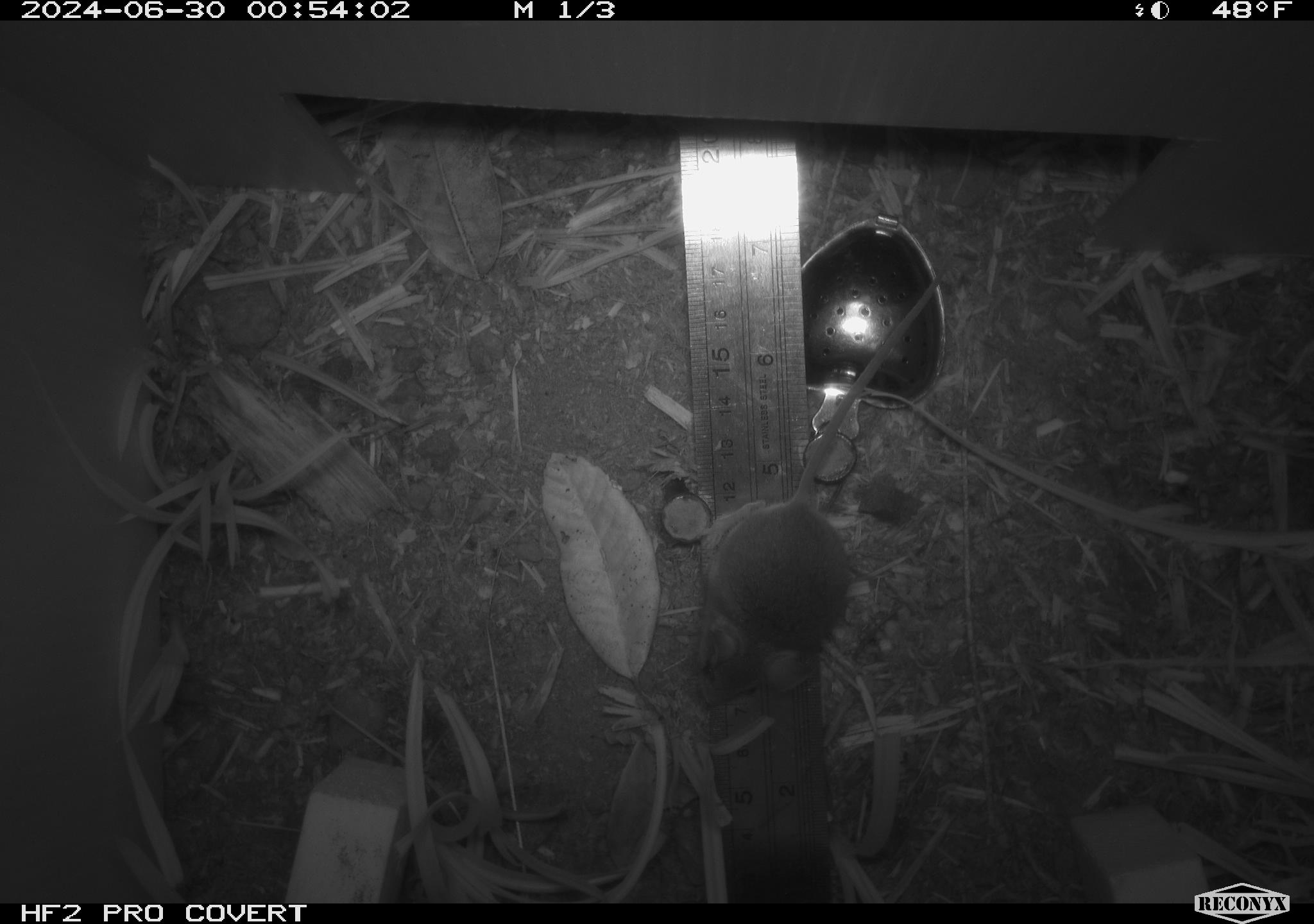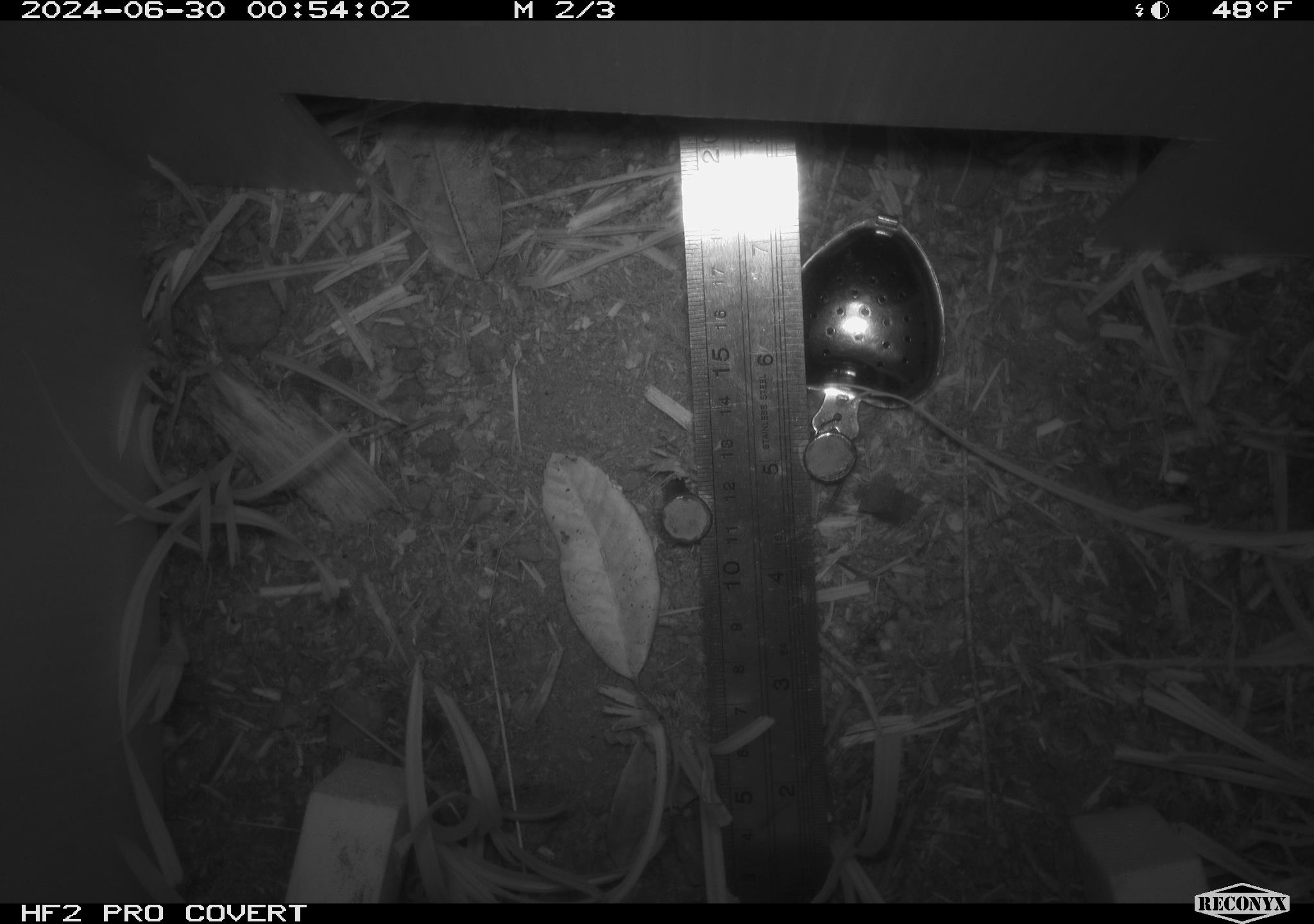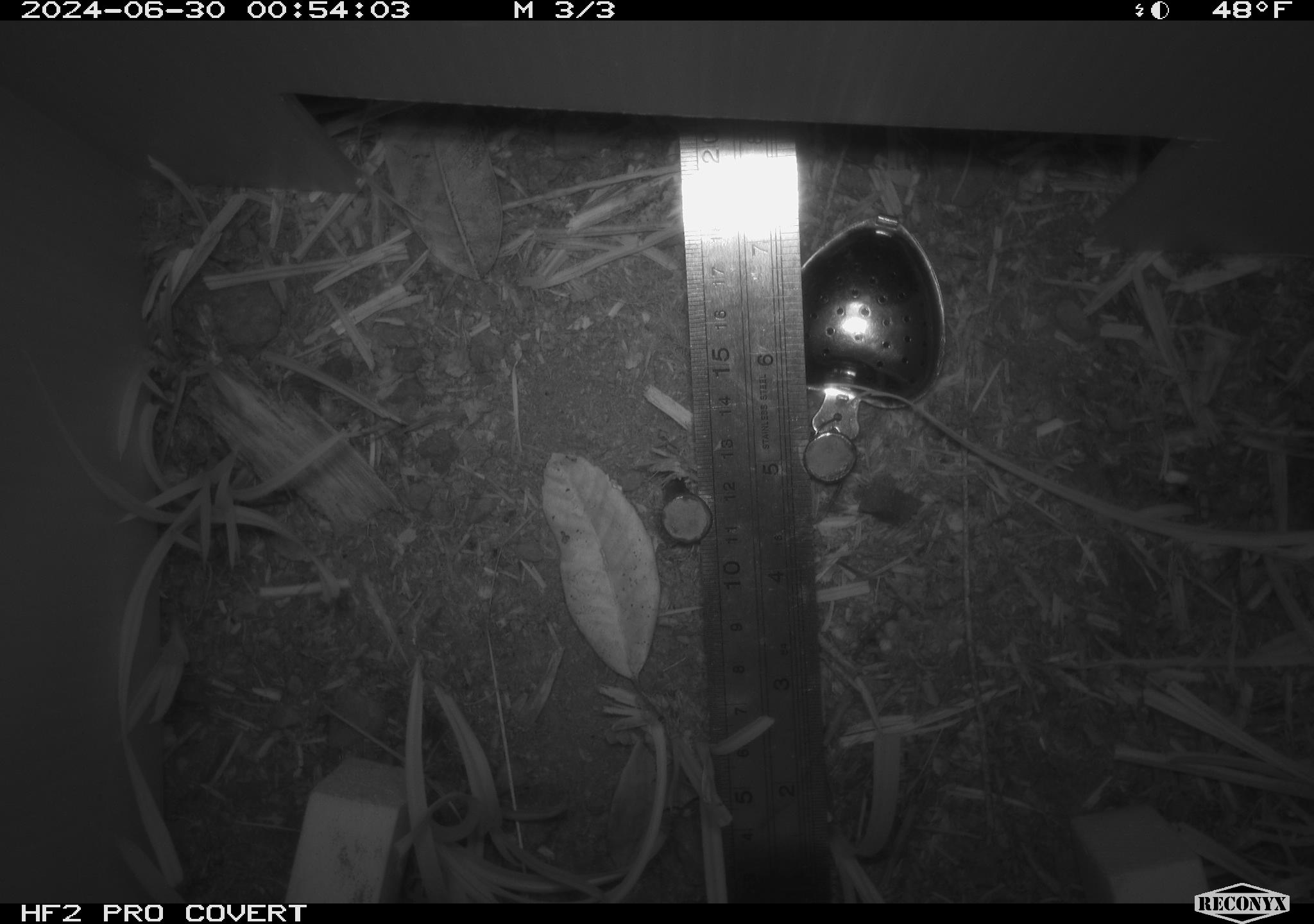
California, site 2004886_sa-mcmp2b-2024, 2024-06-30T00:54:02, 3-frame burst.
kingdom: Animalia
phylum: Chordata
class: Mammalia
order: Rodentia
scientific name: Rodentia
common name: mouse species